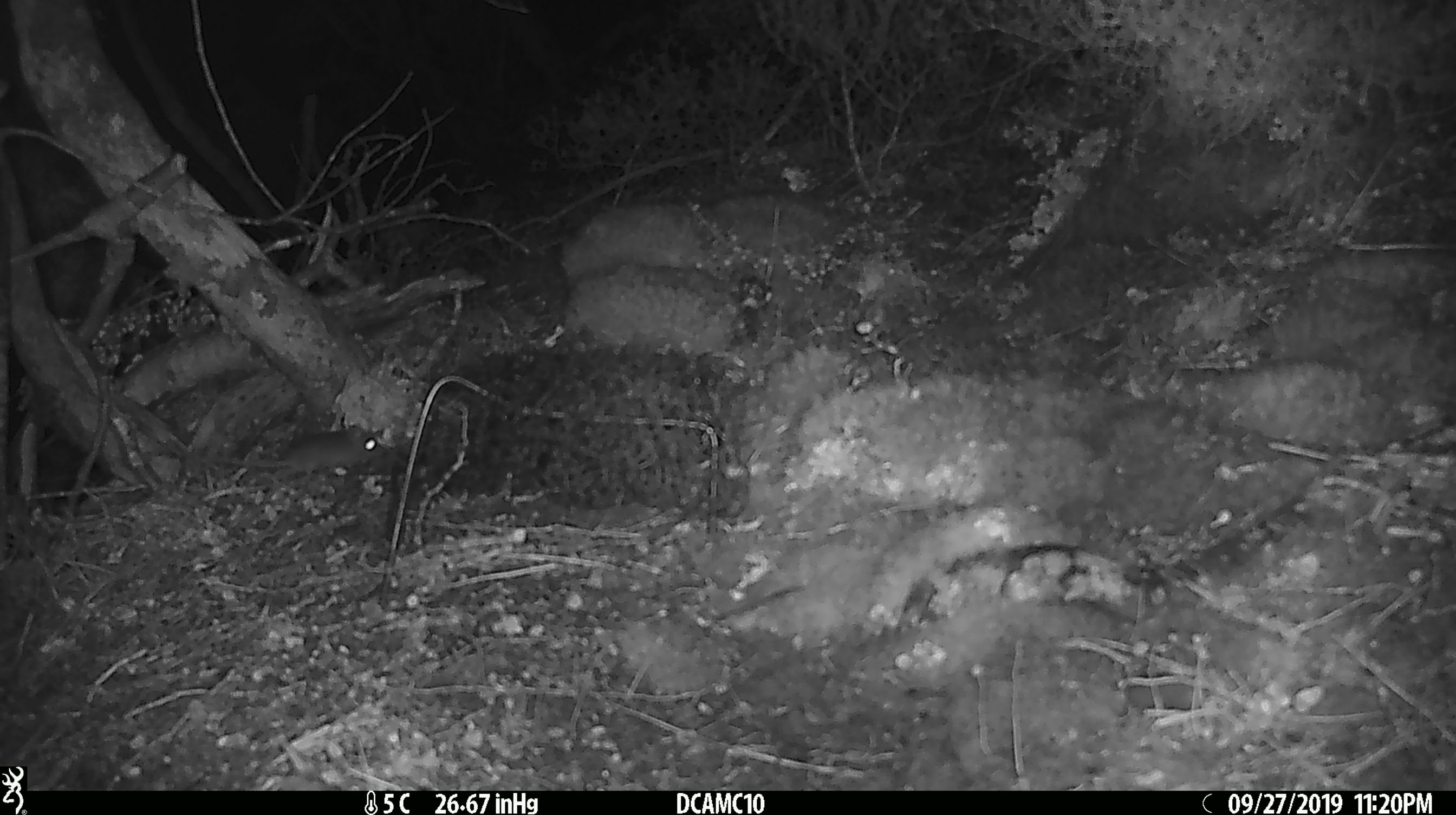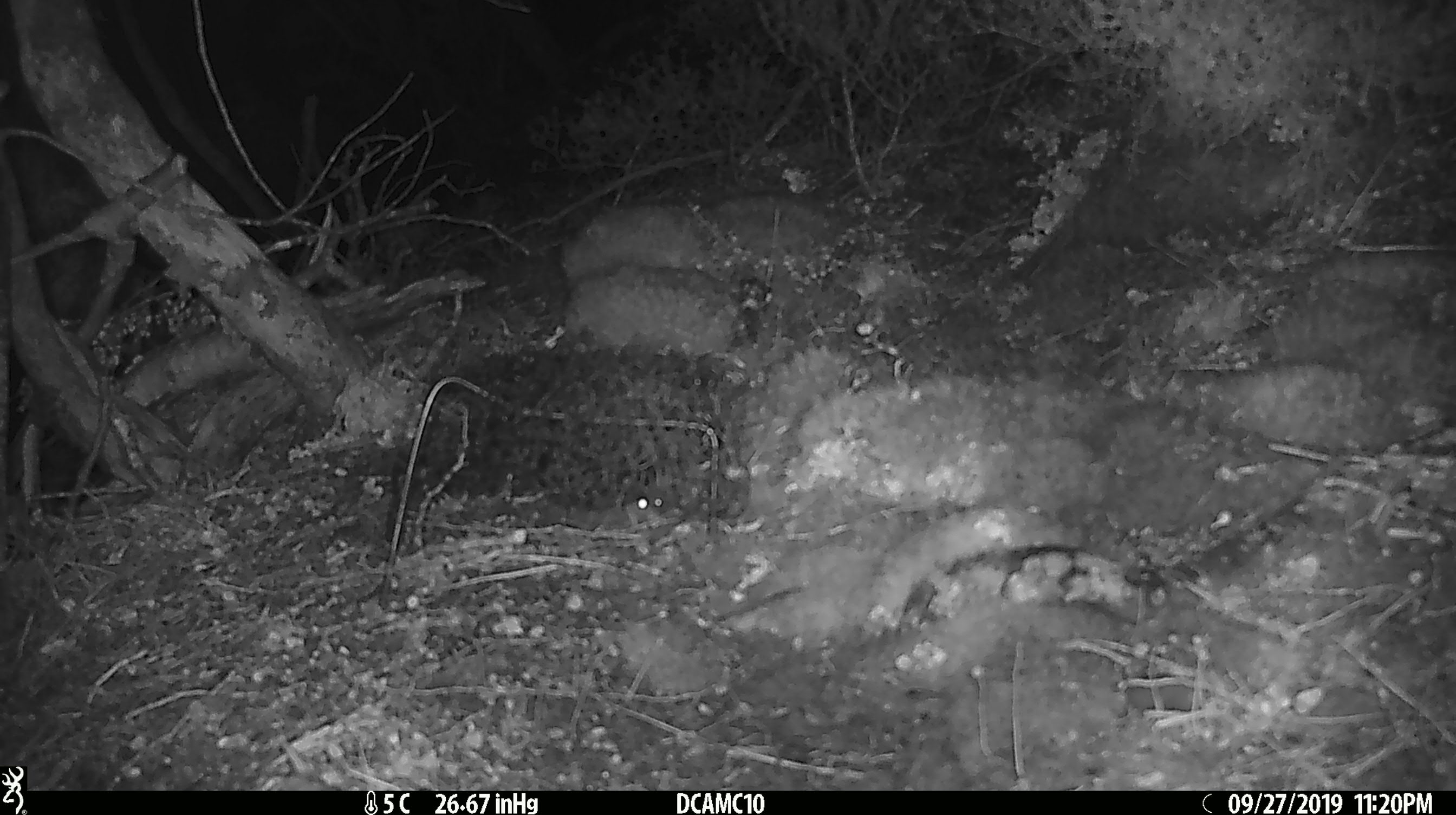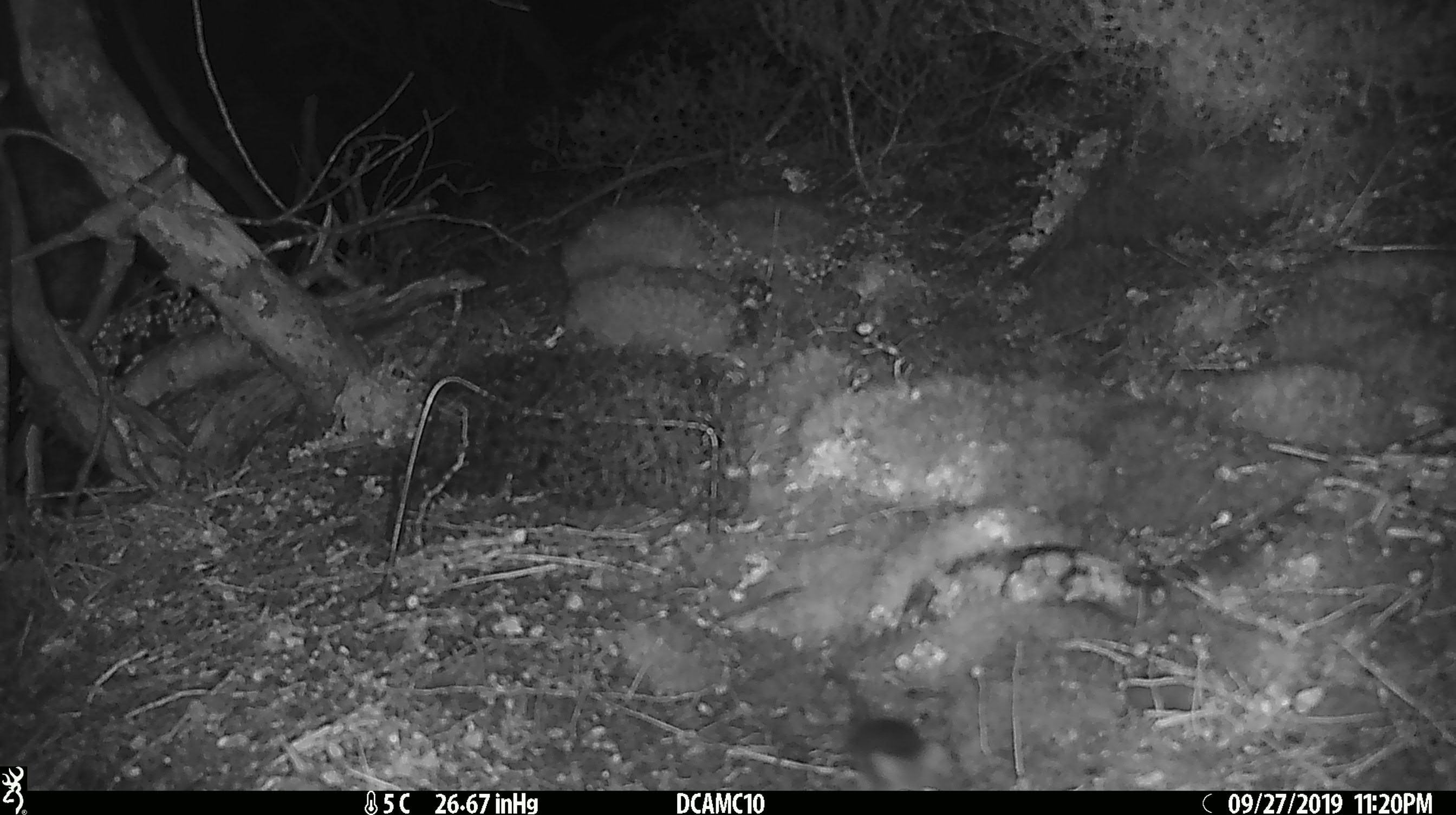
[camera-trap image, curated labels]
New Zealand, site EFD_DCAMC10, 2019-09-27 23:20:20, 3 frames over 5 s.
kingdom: Animalia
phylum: Chordata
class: Mammalia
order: Rodentia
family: Muridae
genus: Mus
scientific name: Mus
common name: mouse